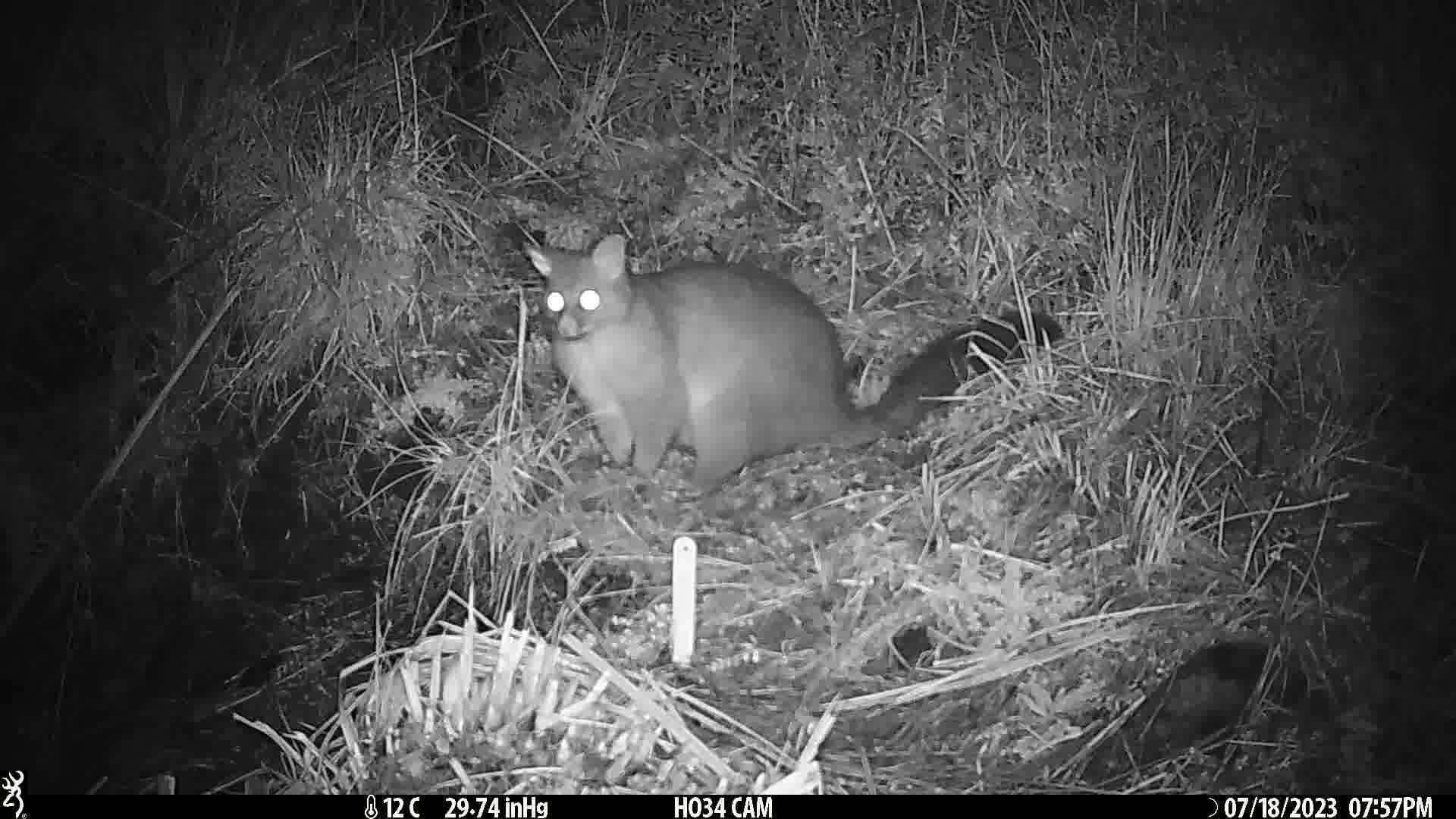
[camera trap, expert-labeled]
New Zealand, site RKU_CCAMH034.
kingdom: Animalia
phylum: Chordata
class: Mammalia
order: Diprotodontia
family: Phalangeridae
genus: Trichosurus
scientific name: Trichosurus vulpecula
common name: common brushtail possum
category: possum